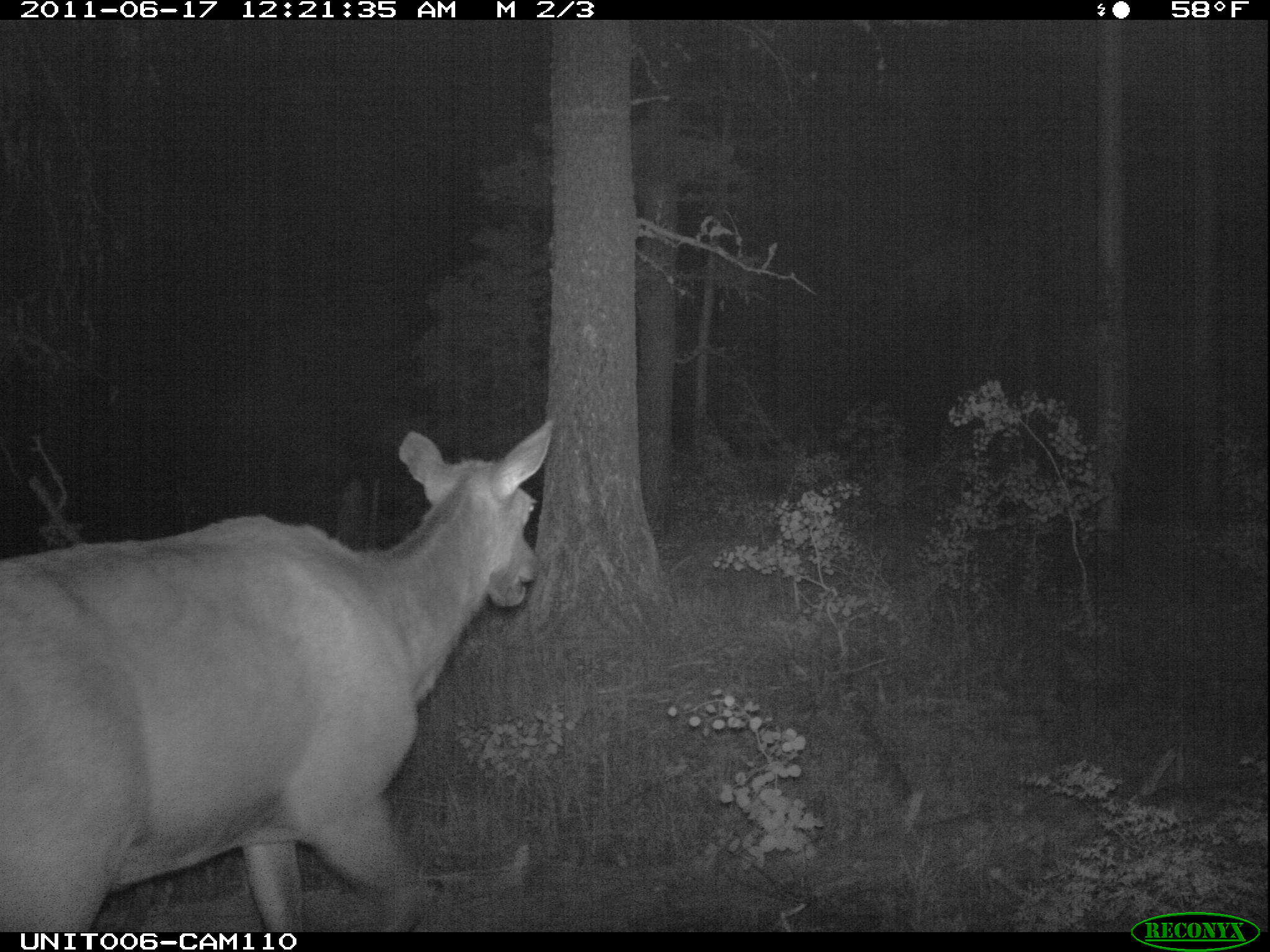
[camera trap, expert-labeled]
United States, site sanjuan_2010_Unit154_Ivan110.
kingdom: Animalia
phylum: Chordata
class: Mammalia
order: Artiodactyla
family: Cervidae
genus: Cervus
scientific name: Cervus elaphus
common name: red deer